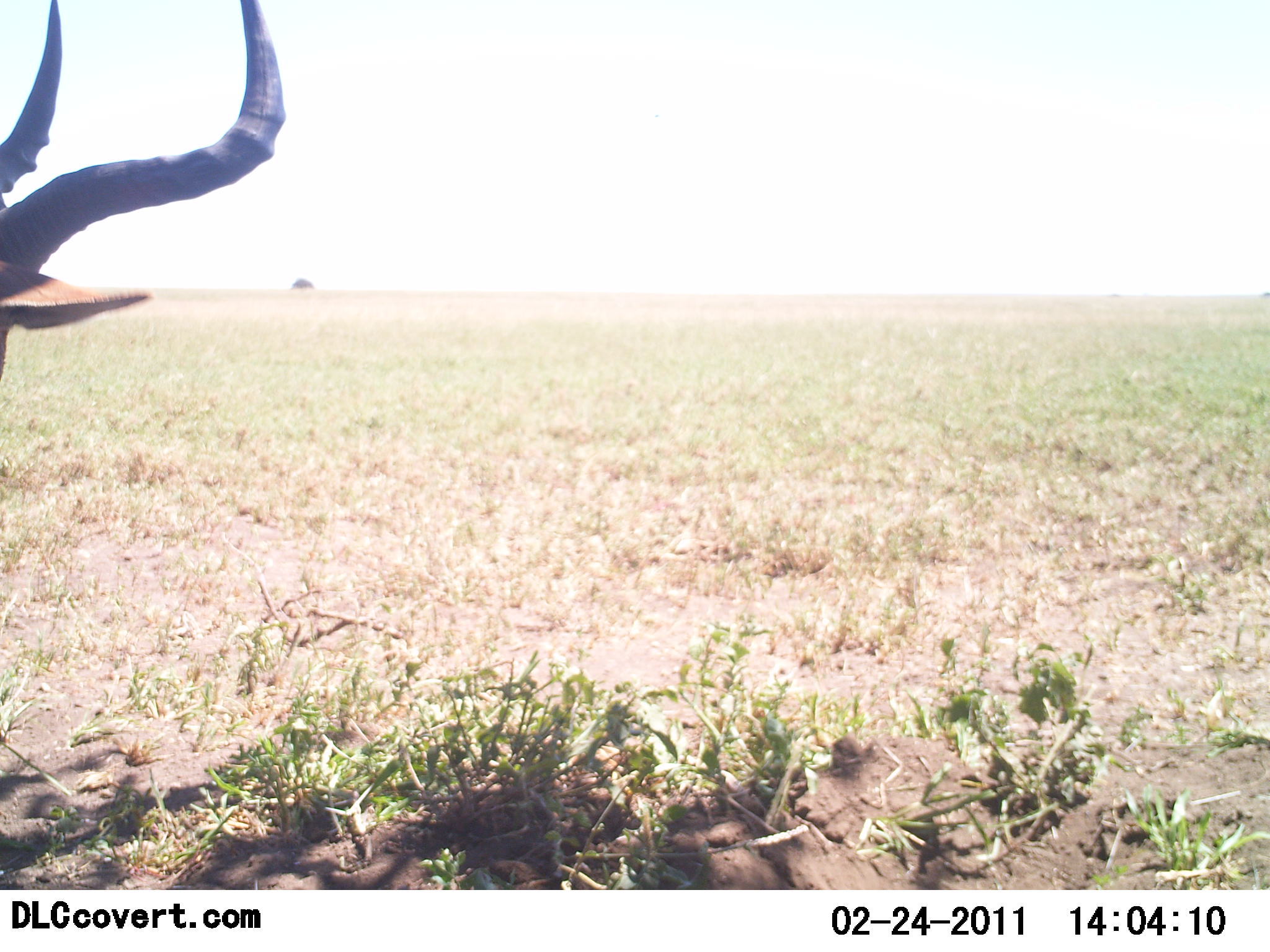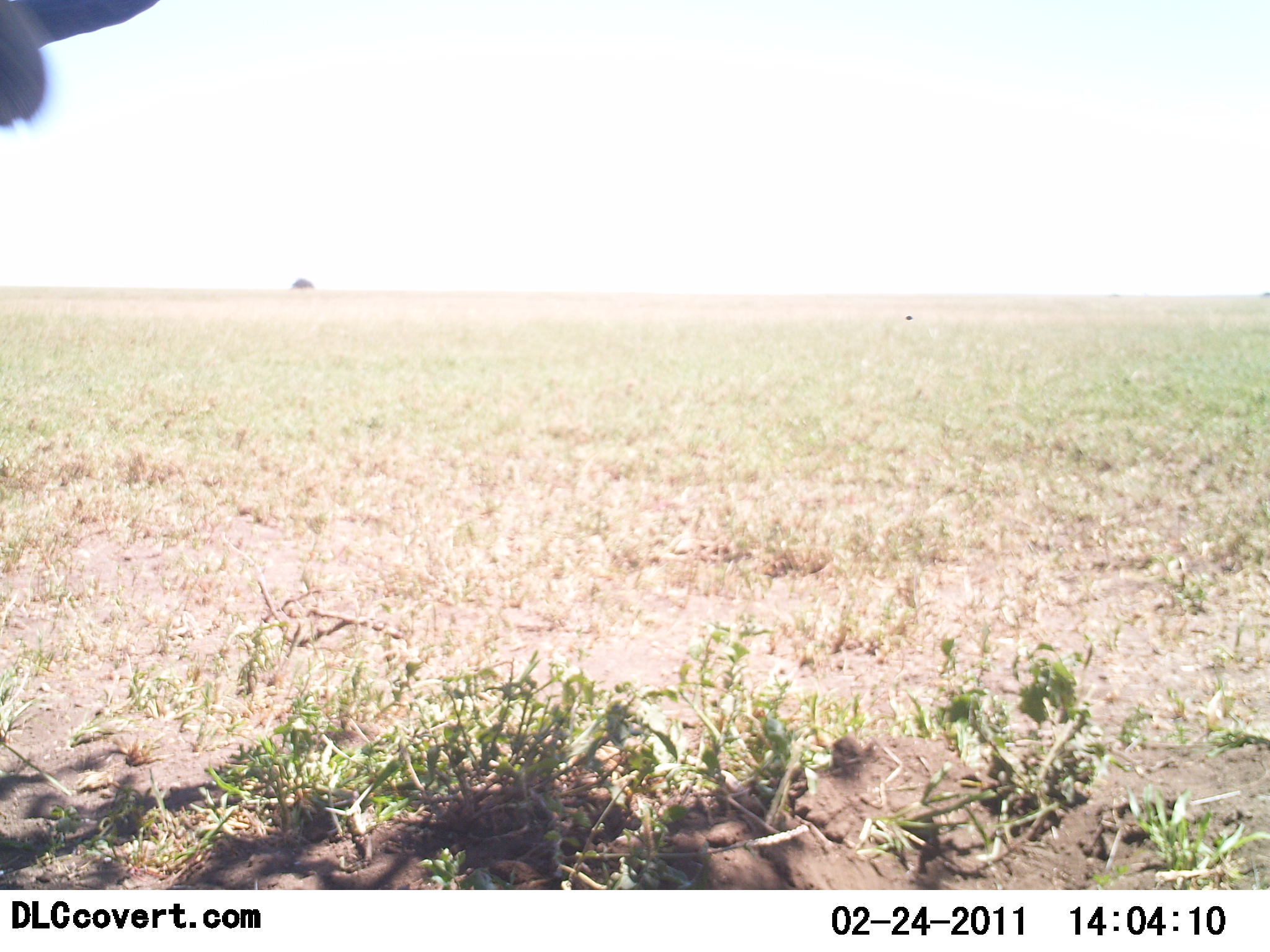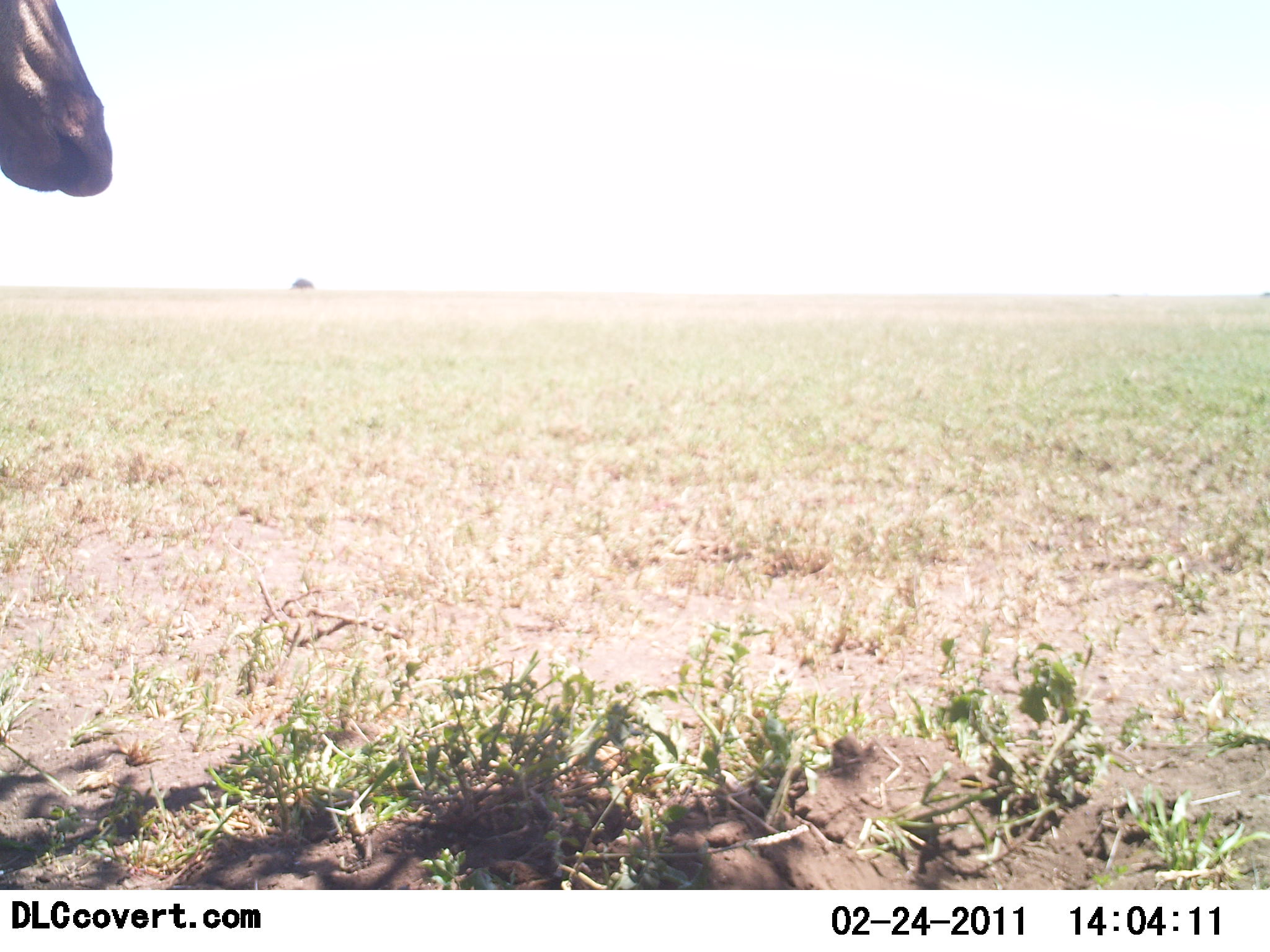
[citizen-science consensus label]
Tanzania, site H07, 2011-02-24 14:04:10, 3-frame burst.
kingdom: Animalia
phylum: Chordata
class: Mammalia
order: Artiodactyla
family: Bovidae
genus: Alcelaphus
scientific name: Alcelaphus buselaphus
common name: hartebeest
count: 1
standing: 100%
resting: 0%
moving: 0%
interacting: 0%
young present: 0%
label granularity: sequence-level